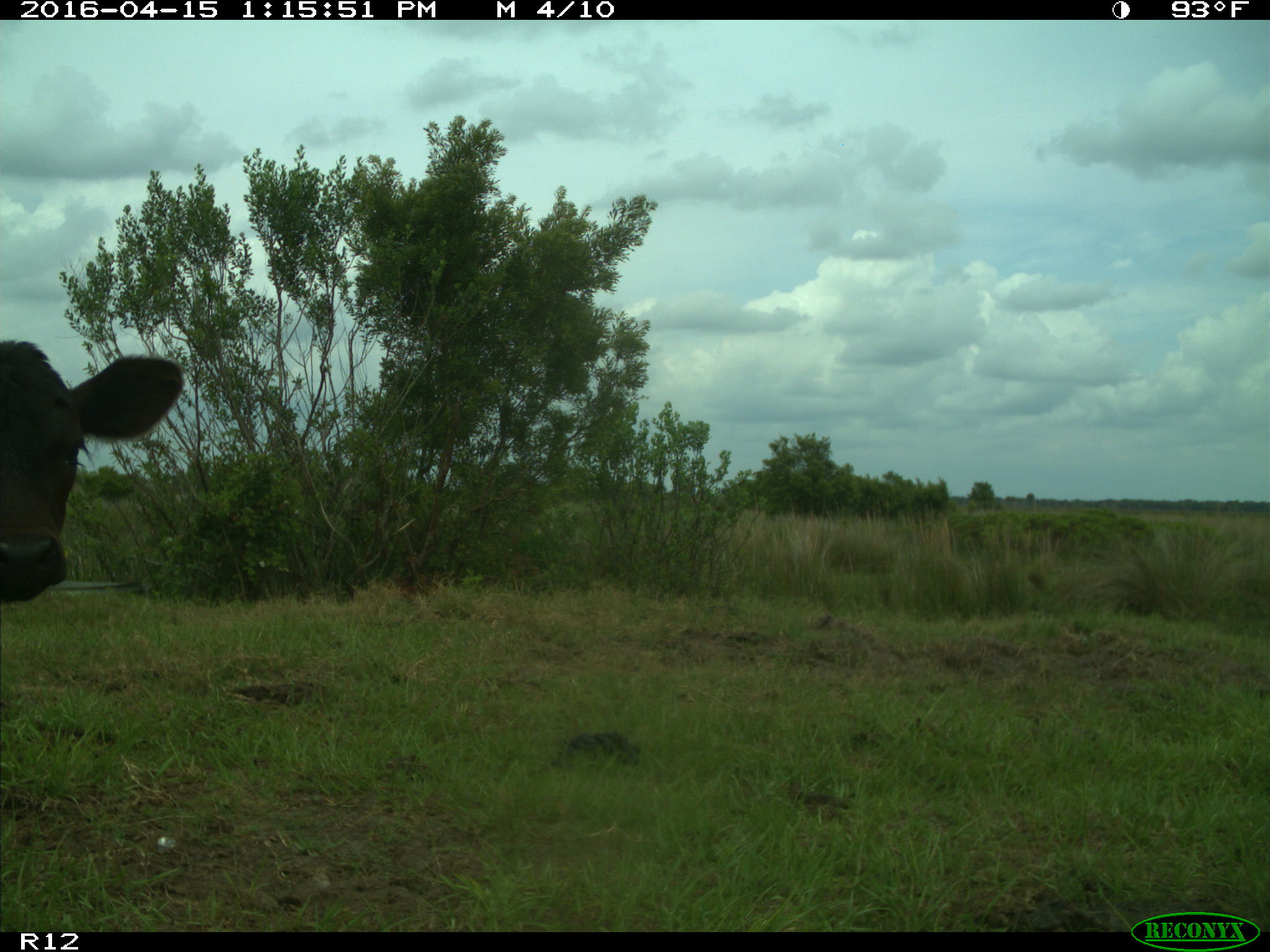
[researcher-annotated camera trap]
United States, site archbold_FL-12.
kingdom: Animalia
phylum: Chordata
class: Mammalia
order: Artiodactyla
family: Bovidae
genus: Bos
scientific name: Bos taurus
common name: domestic cow